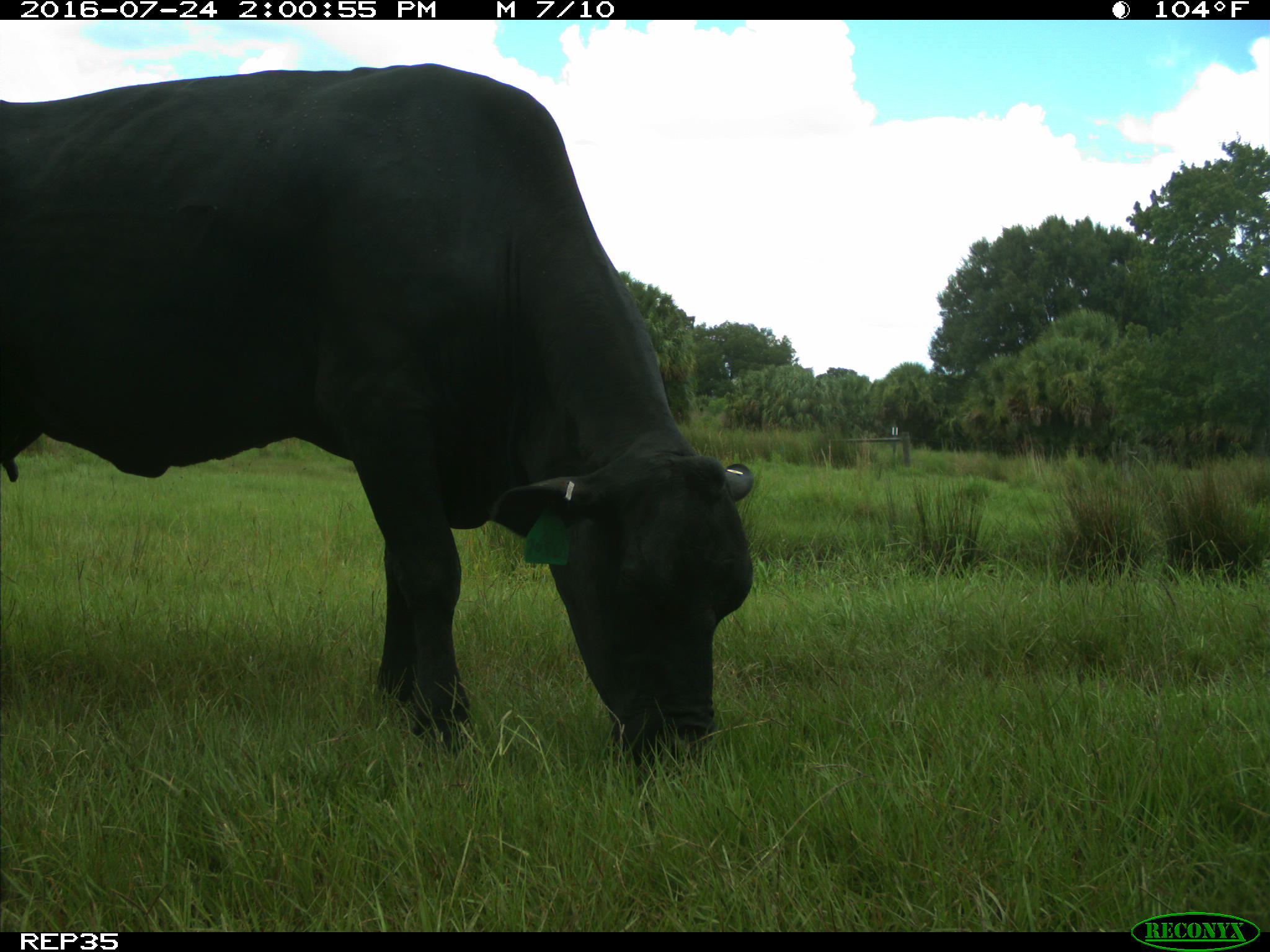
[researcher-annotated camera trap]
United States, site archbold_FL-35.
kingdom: Animalia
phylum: Chordata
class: Mammalia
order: Artiodactyla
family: Bovidae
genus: Bos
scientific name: Bos taurus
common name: domestic cow